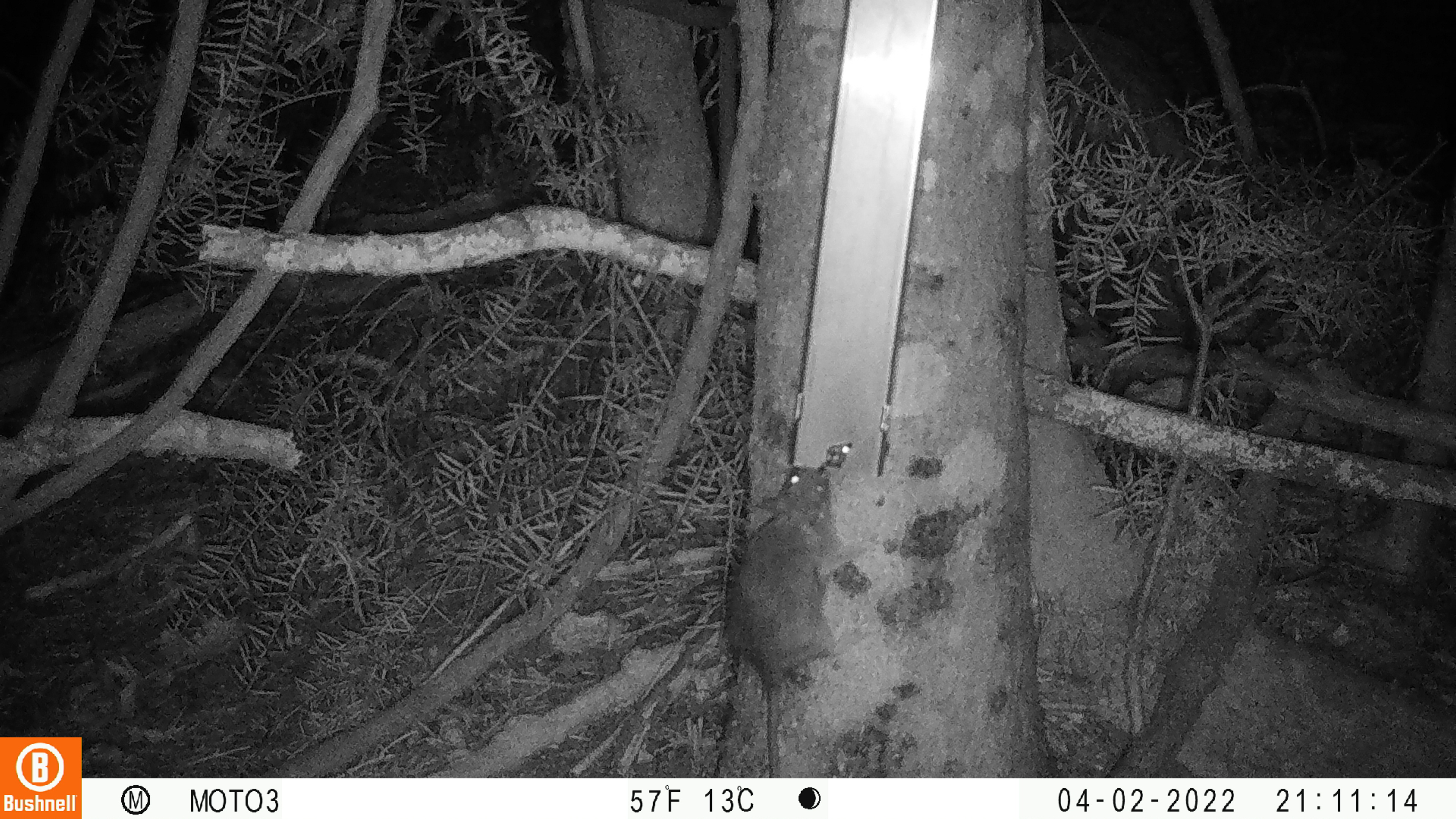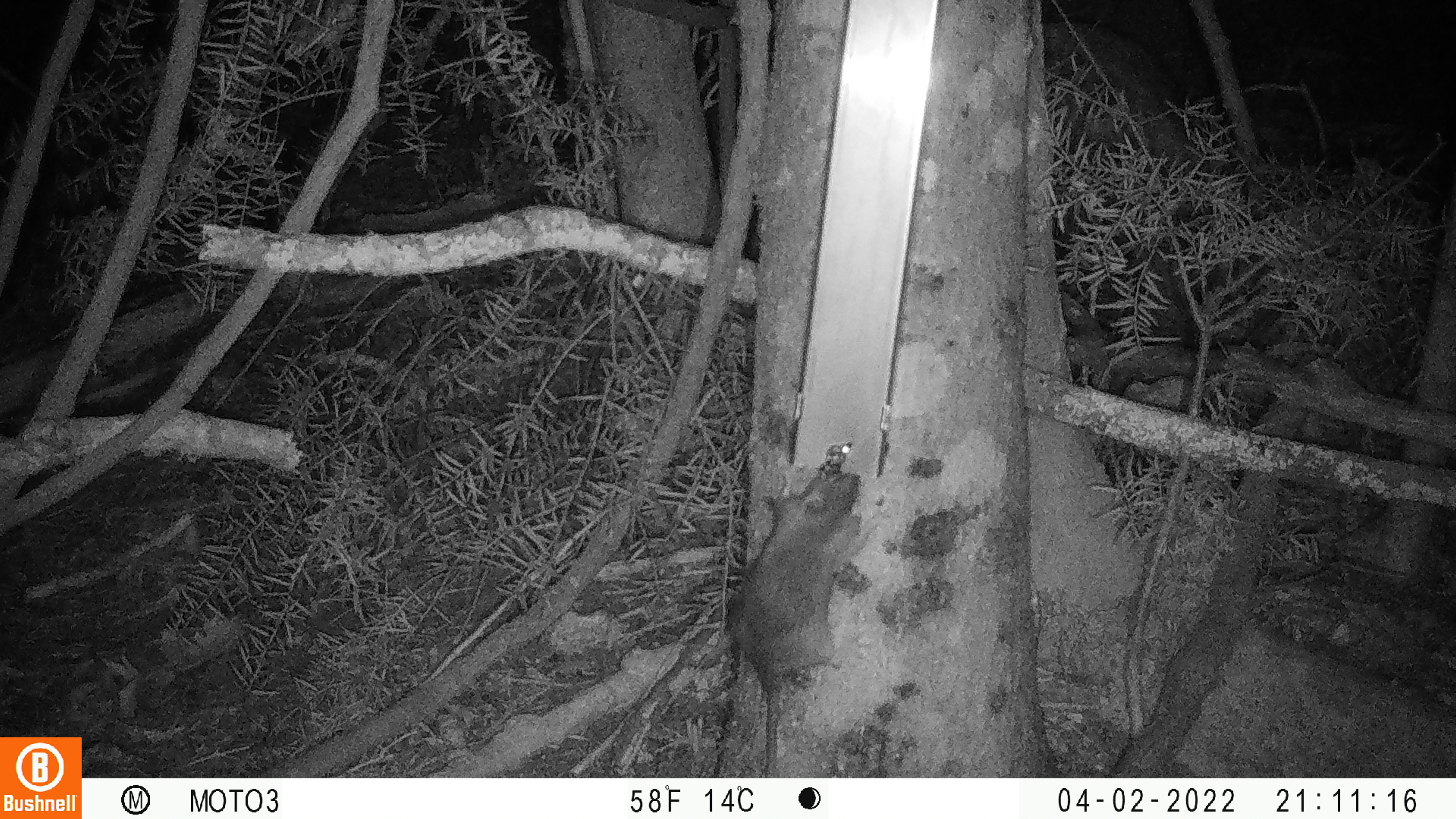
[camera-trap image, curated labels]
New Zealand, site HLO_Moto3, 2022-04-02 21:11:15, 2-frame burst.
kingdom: Animalia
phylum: Chordata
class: Mammalia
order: Rodentia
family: Muridae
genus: Rattus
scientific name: Rattus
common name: rat